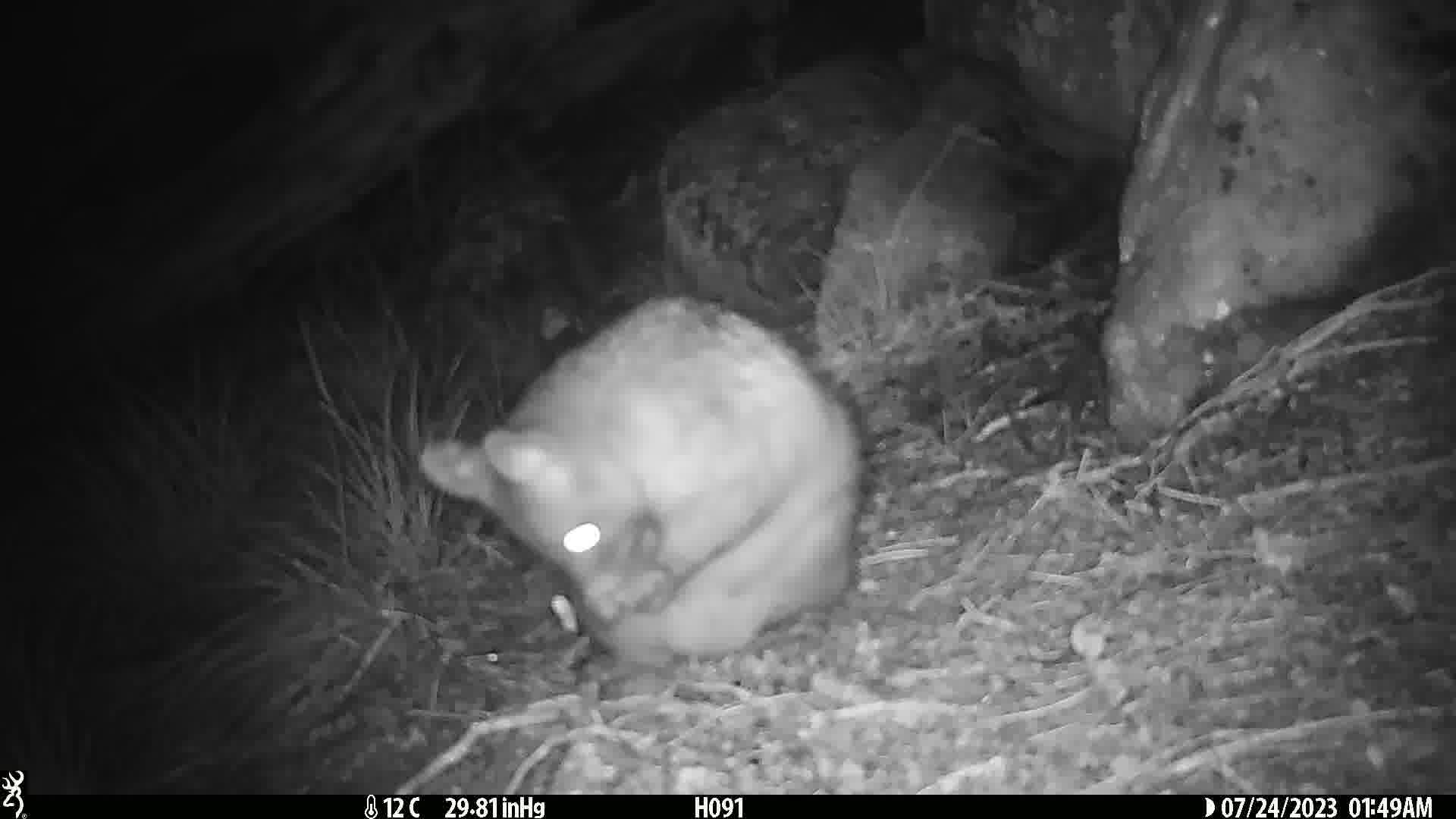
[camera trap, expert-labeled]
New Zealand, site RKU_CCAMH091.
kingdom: Animalia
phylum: Chordata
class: Mammalia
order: Diprotodontia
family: Phalangeridae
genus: Trichosurus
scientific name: Trichosurus vulpecula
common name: common brushtail possum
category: possum